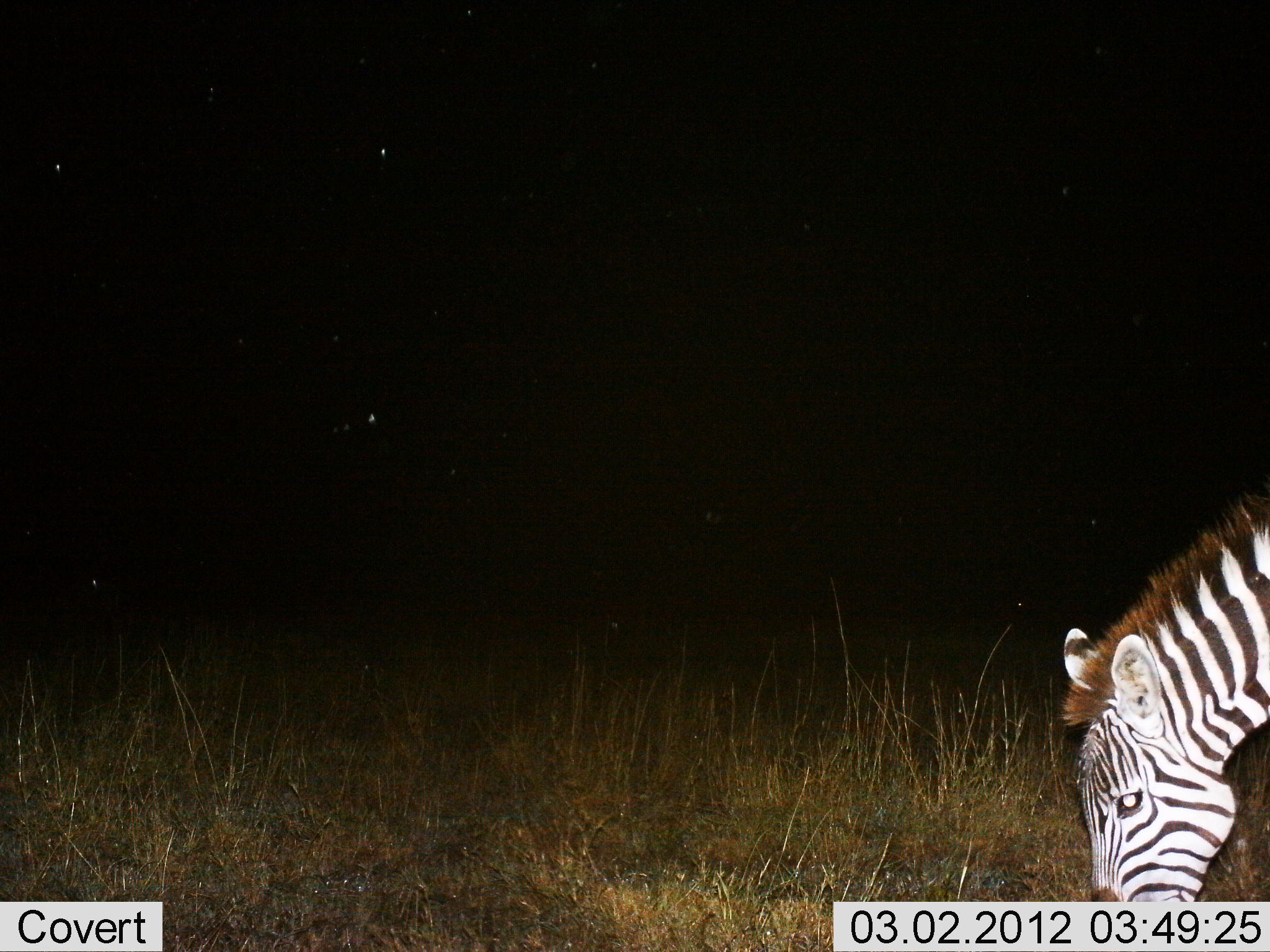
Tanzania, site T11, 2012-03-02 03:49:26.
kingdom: Animalia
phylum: Chordata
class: Mammalia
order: Perissodactyla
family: Equidae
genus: Equus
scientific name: Equus quagga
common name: plains zebra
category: zebra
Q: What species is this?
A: Zebra (plains zebra) (Equus quagga).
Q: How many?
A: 1.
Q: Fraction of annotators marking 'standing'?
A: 11%.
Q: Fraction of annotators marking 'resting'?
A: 0%.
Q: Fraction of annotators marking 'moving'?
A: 0%.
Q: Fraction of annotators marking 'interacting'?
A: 0%.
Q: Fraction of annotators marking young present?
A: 0%.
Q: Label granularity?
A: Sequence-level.